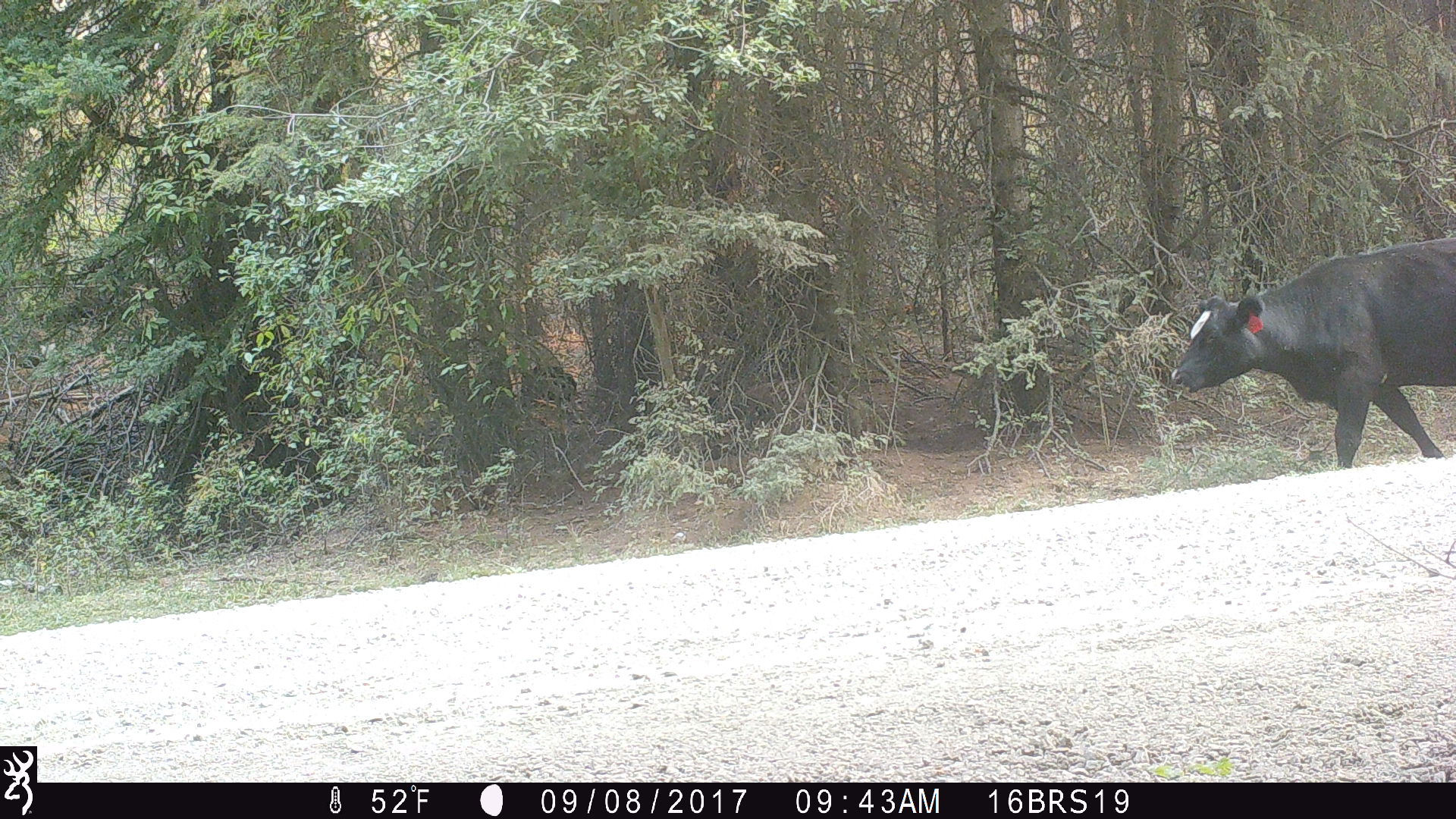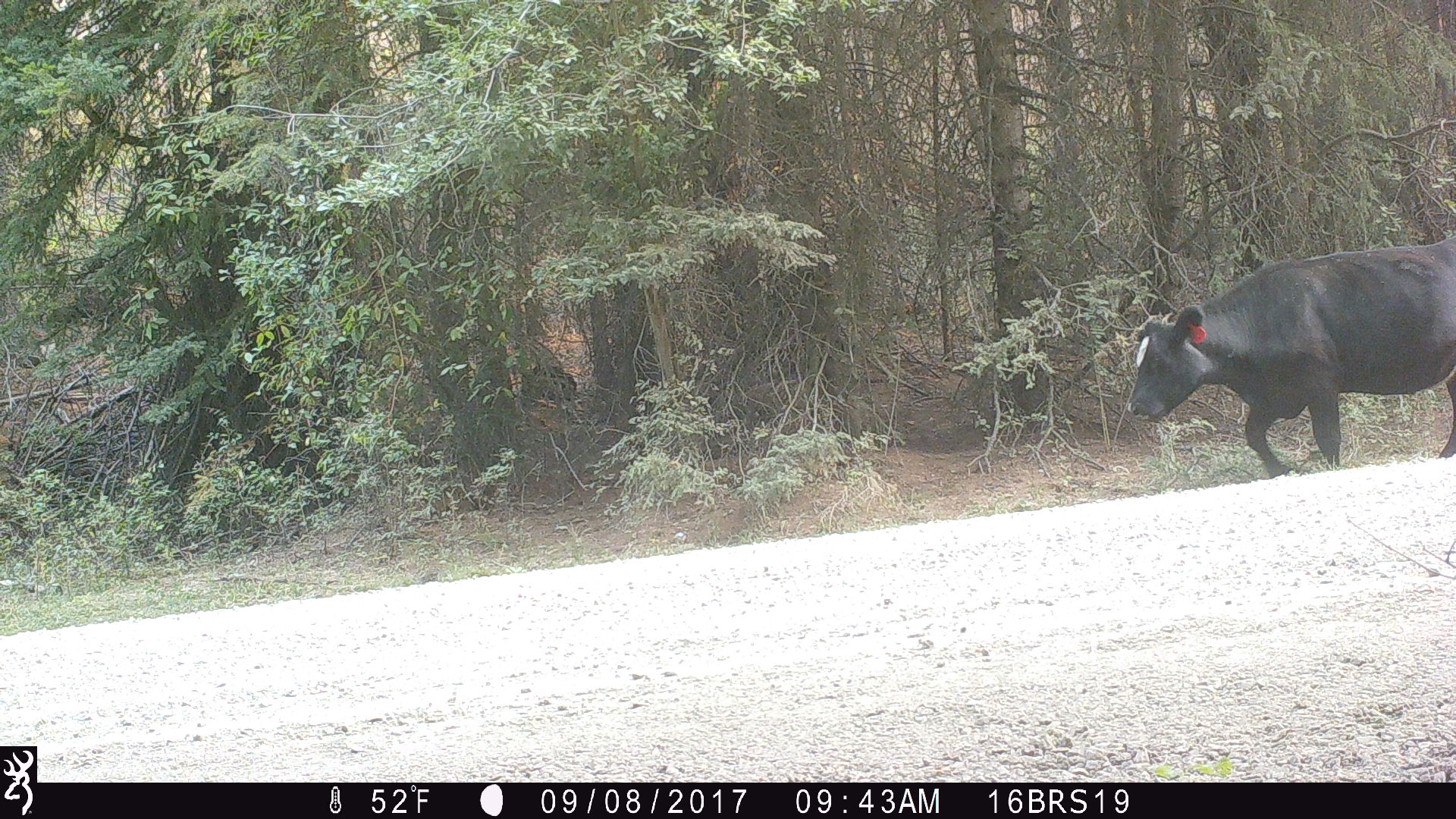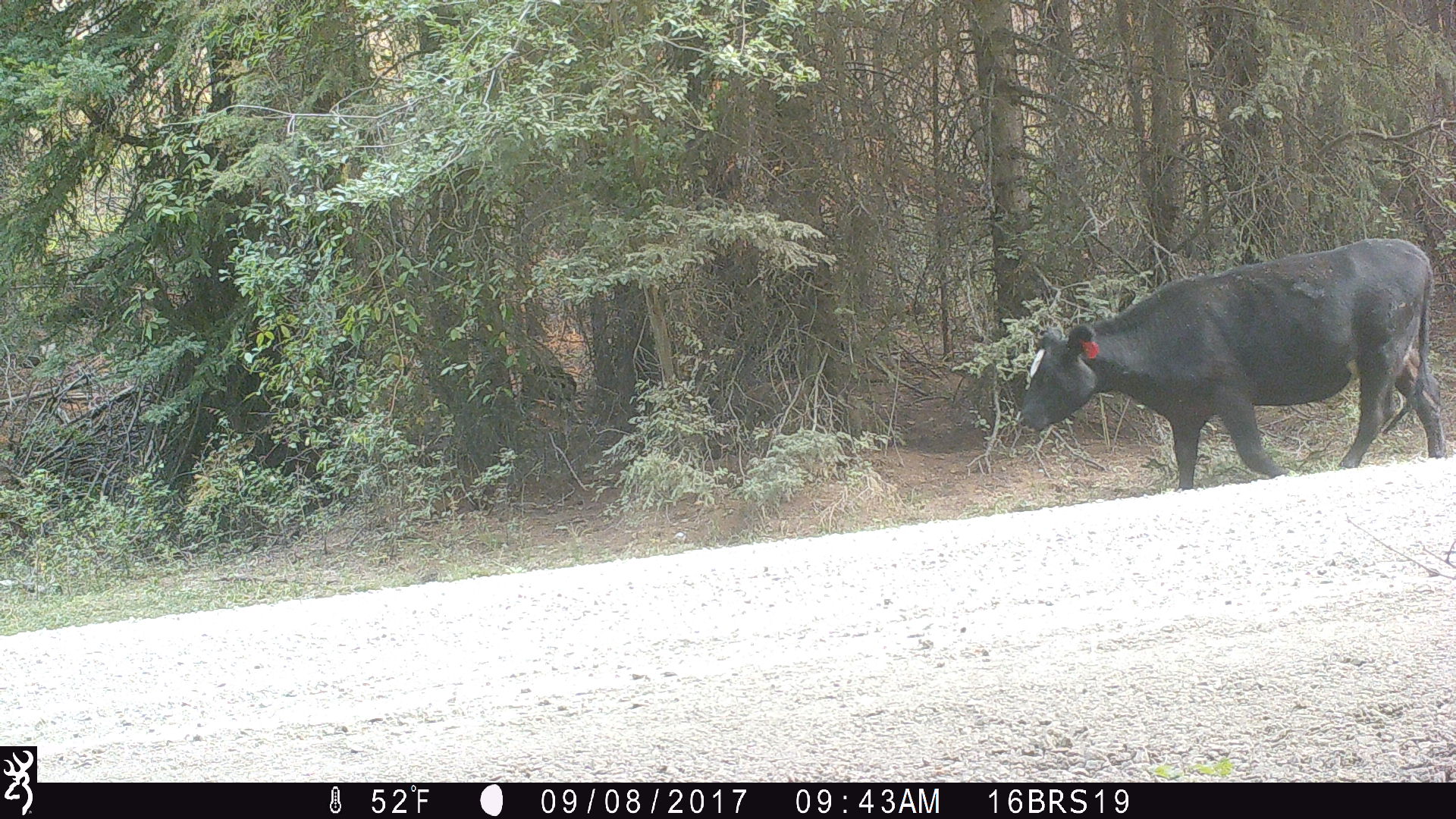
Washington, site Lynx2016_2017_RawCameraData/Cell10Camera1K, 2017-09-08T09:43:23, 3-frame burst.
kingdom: Animalia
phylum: Chordata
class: Mammalia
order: Artiodactyla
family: Bovidae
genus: Bos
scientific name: Bos taurus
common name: domestic cattle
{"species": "domestic cattle (Bos taurus)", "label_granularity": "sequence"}